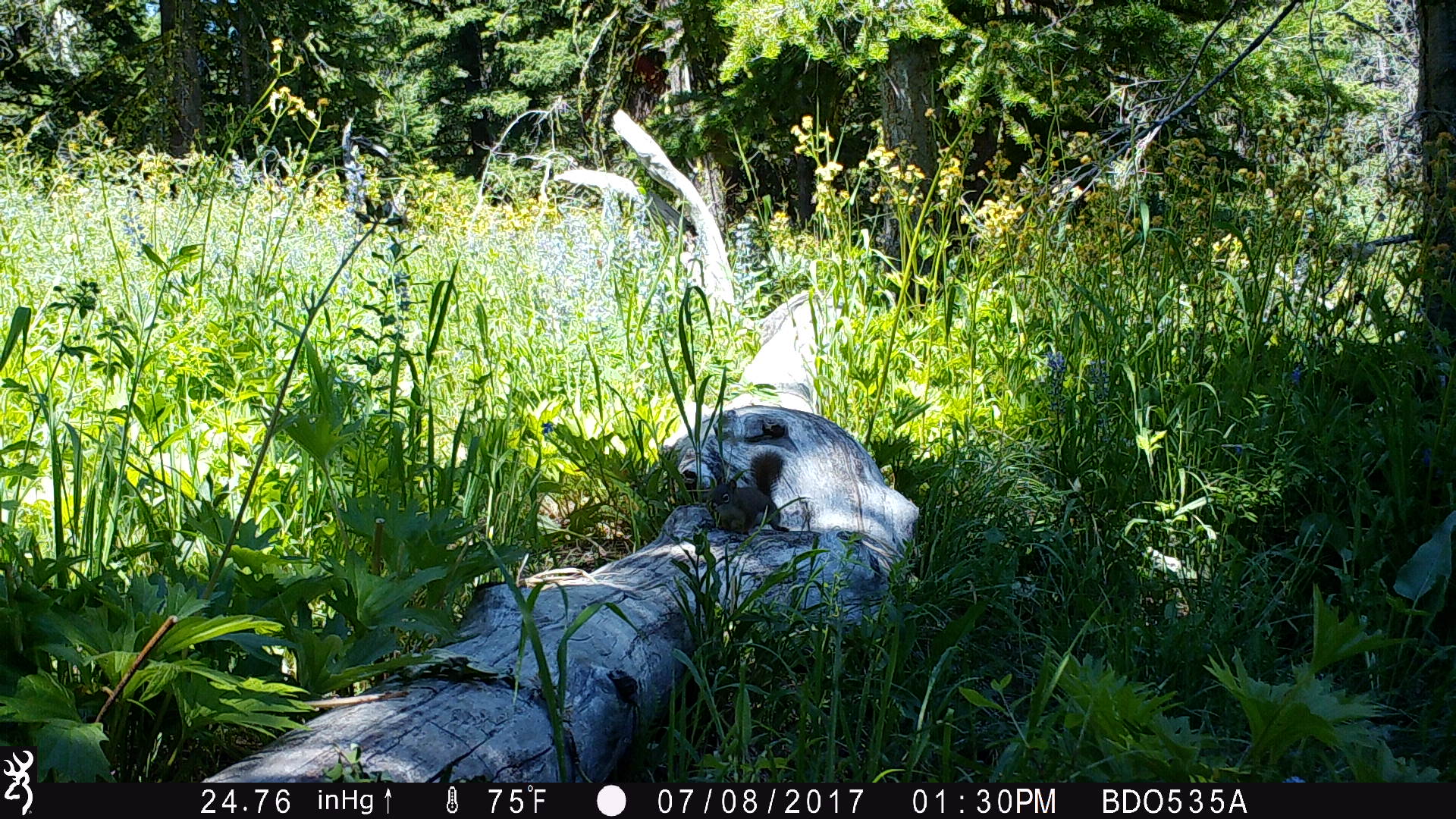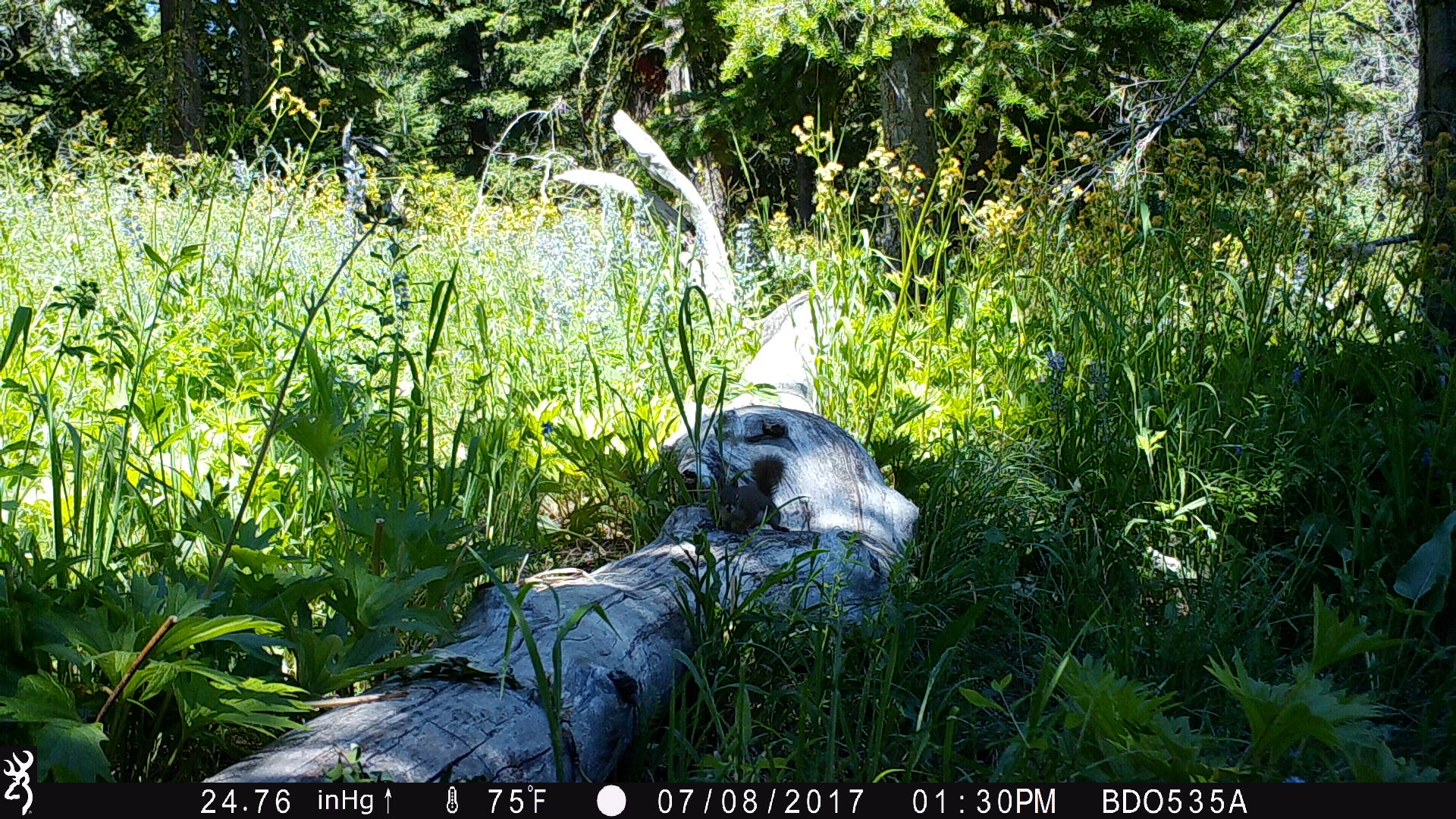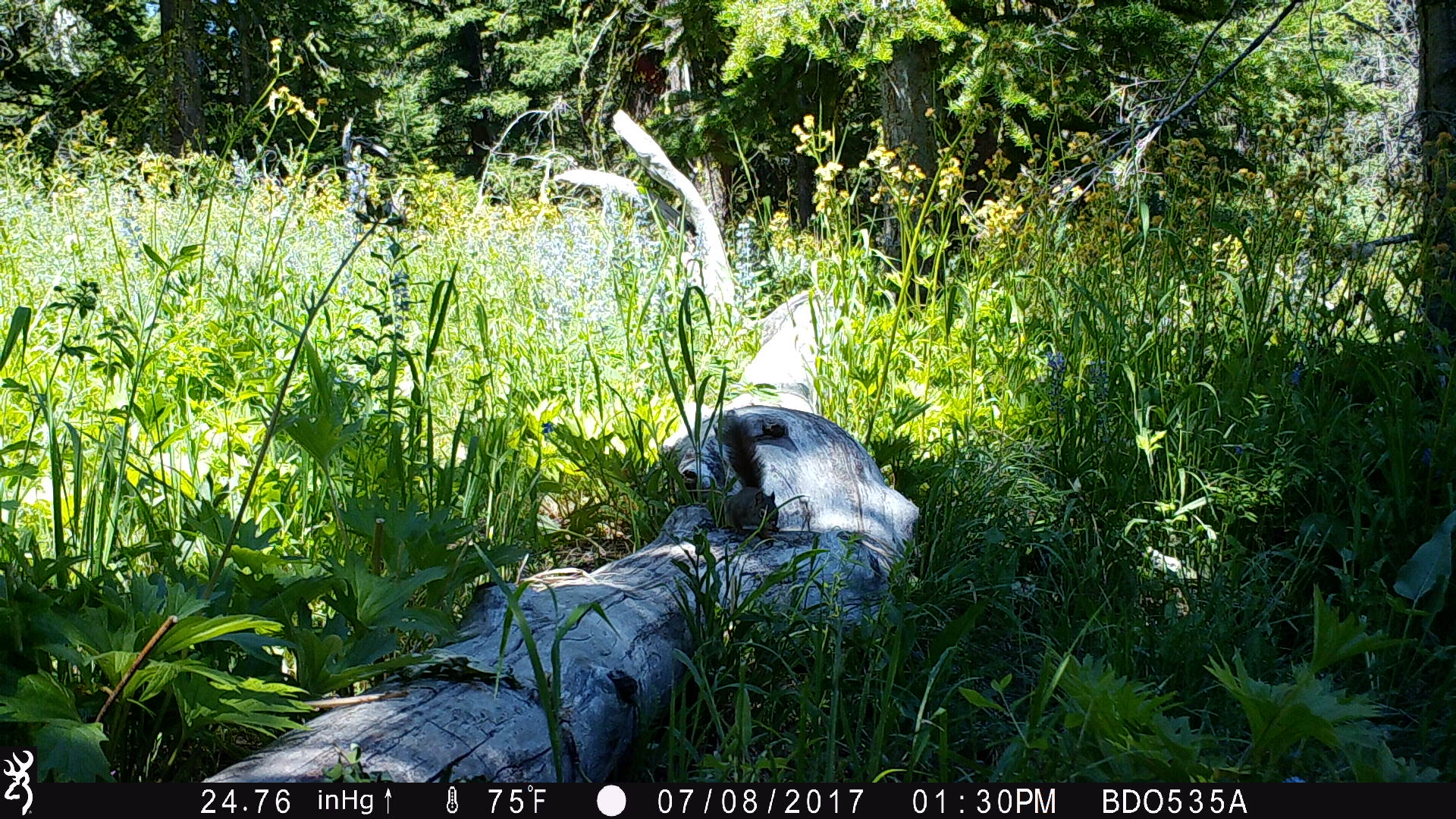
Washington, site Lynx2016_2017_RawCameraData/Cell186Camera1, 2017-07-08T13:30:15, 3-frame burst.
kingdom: Animalia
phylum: Chordata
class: Mammalia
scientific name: Mammalia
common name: small mammal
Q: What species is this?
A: Small mammal (Mammalia).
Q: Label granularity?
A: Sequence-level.